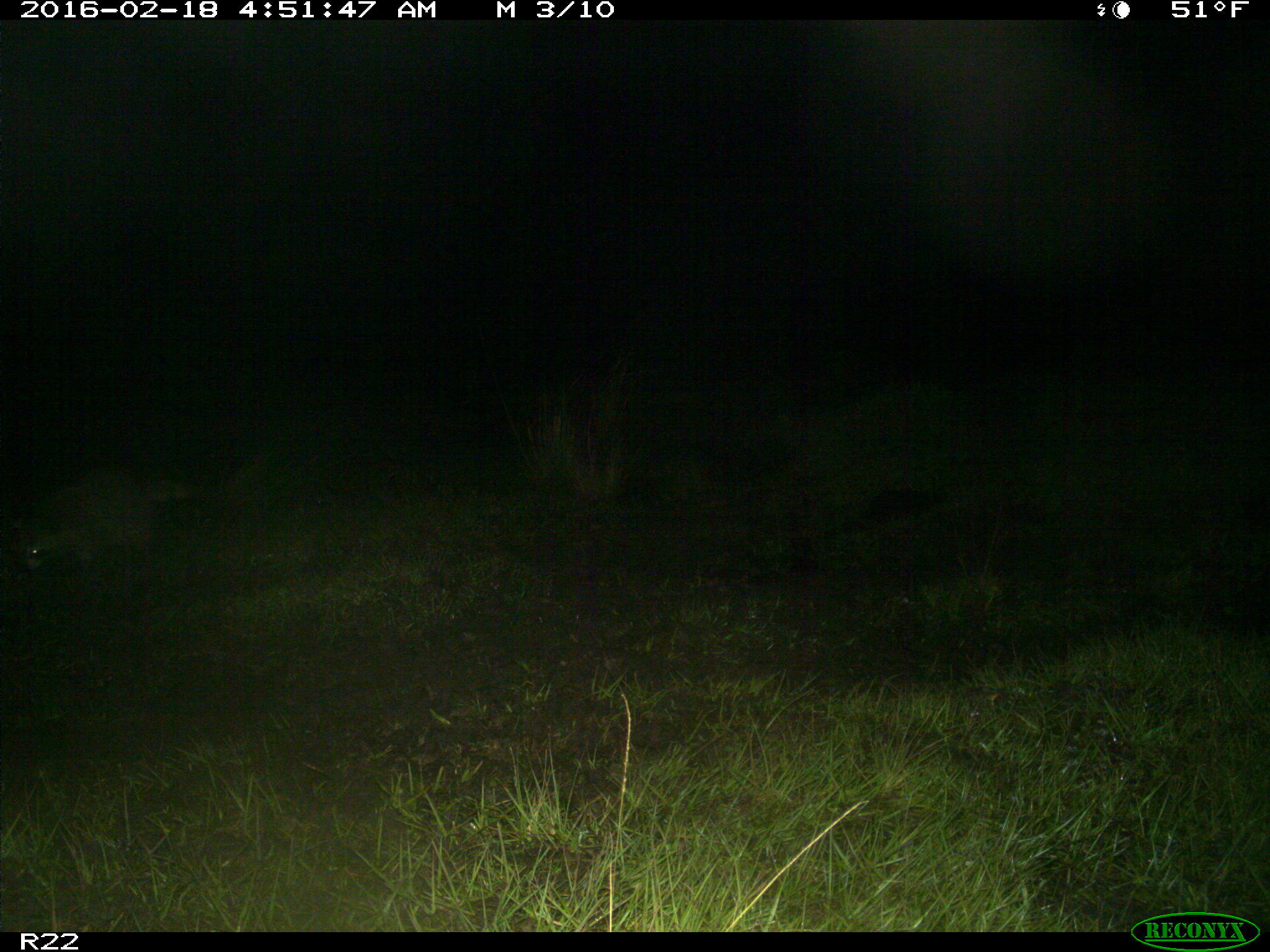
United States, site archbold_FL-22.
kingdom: Animalia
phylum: Chordata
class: Mammalia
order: Artiodactyla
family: Bovidae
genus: Bos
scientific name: Bos taurus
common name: domestic cow